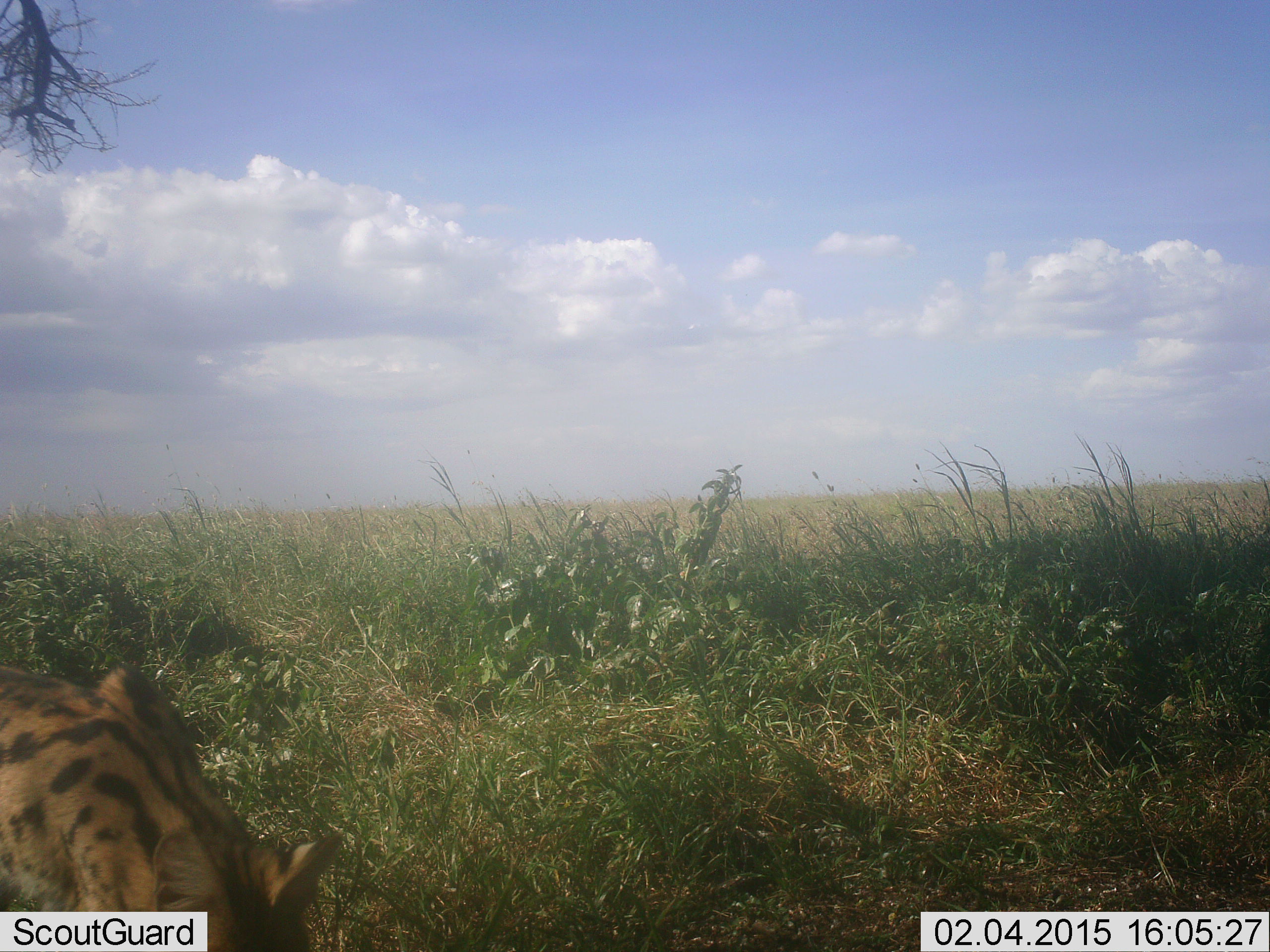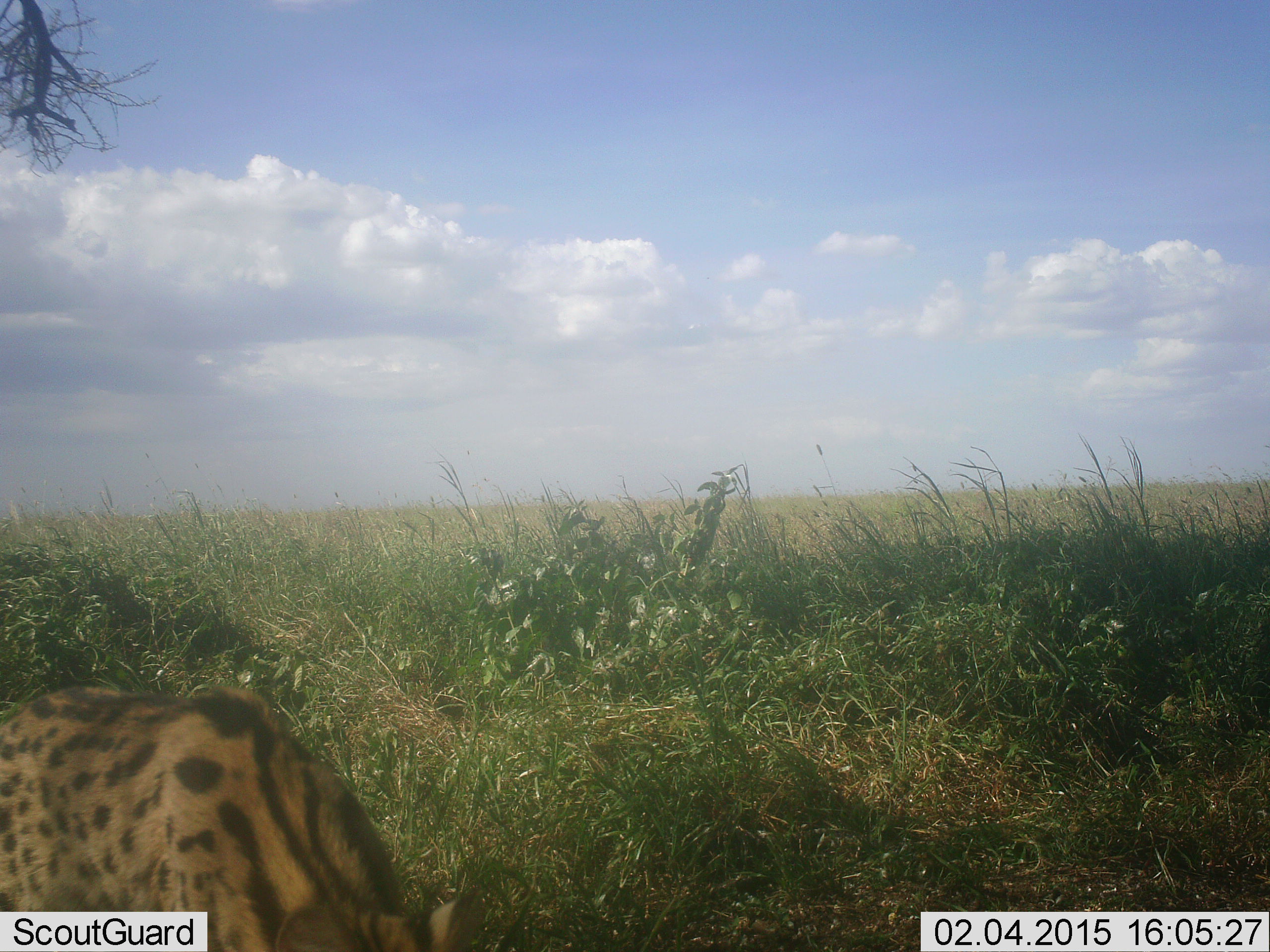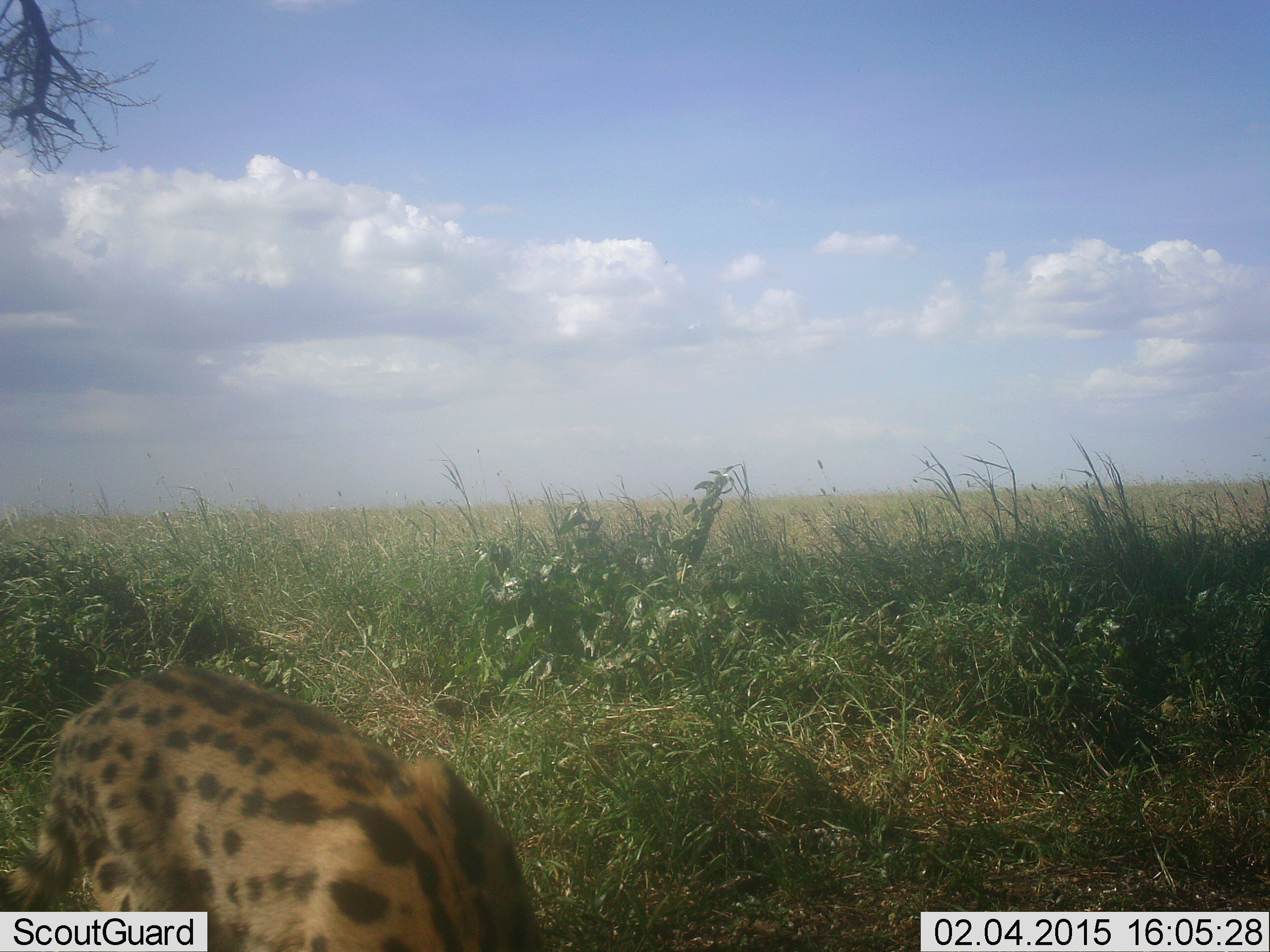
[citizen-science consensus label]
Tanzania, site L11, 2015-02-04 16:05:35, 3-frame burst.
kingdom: Animalia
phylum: Chordata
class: Mammalia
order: Carnivora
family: Felidae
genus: Leptailurus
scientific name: Leptailurus serval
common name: serval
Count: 1.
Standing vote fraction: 30%.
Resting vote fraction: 0%.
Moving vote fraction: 80%.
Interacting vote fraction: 0%.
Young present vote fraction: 0%.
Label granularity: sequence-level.